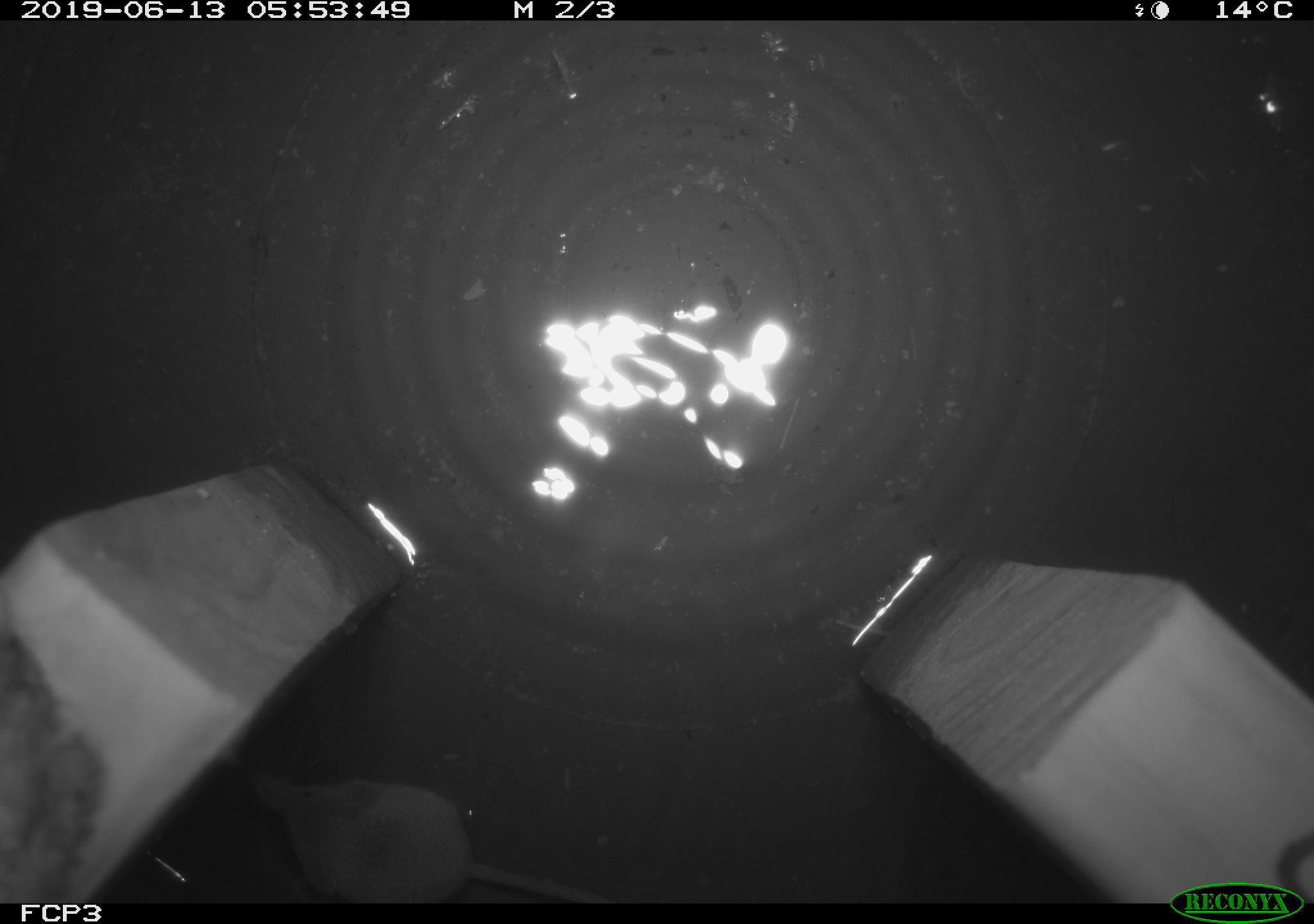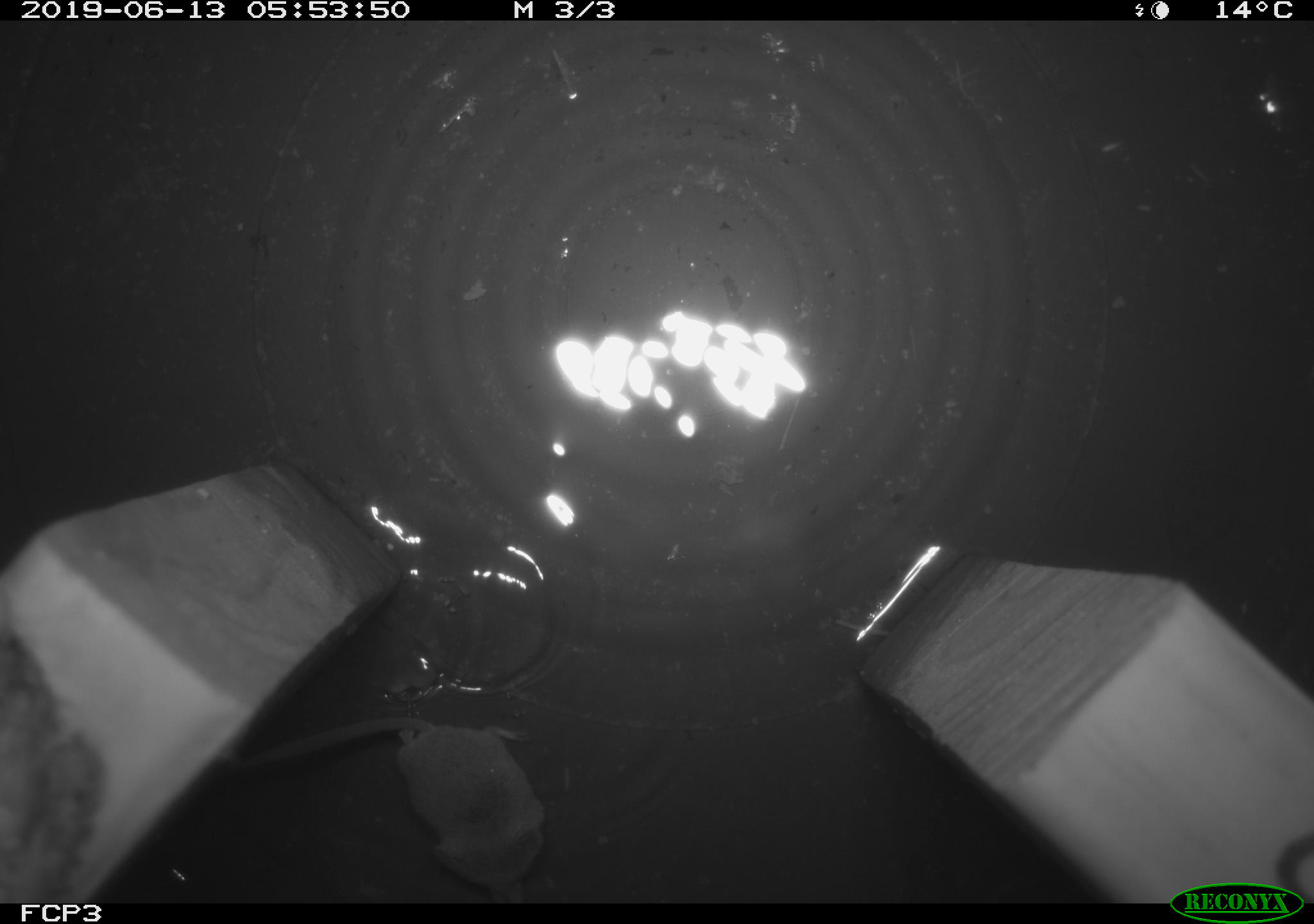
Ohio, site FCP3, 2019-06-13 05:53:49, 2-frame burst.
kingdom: Animalia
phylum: Chordata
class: Mammalia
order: Eulipotyphla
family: Soricidae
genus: Sorex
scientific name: Sorex cinereus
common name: masked shrew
Masked shrew (Sorex cinereus).